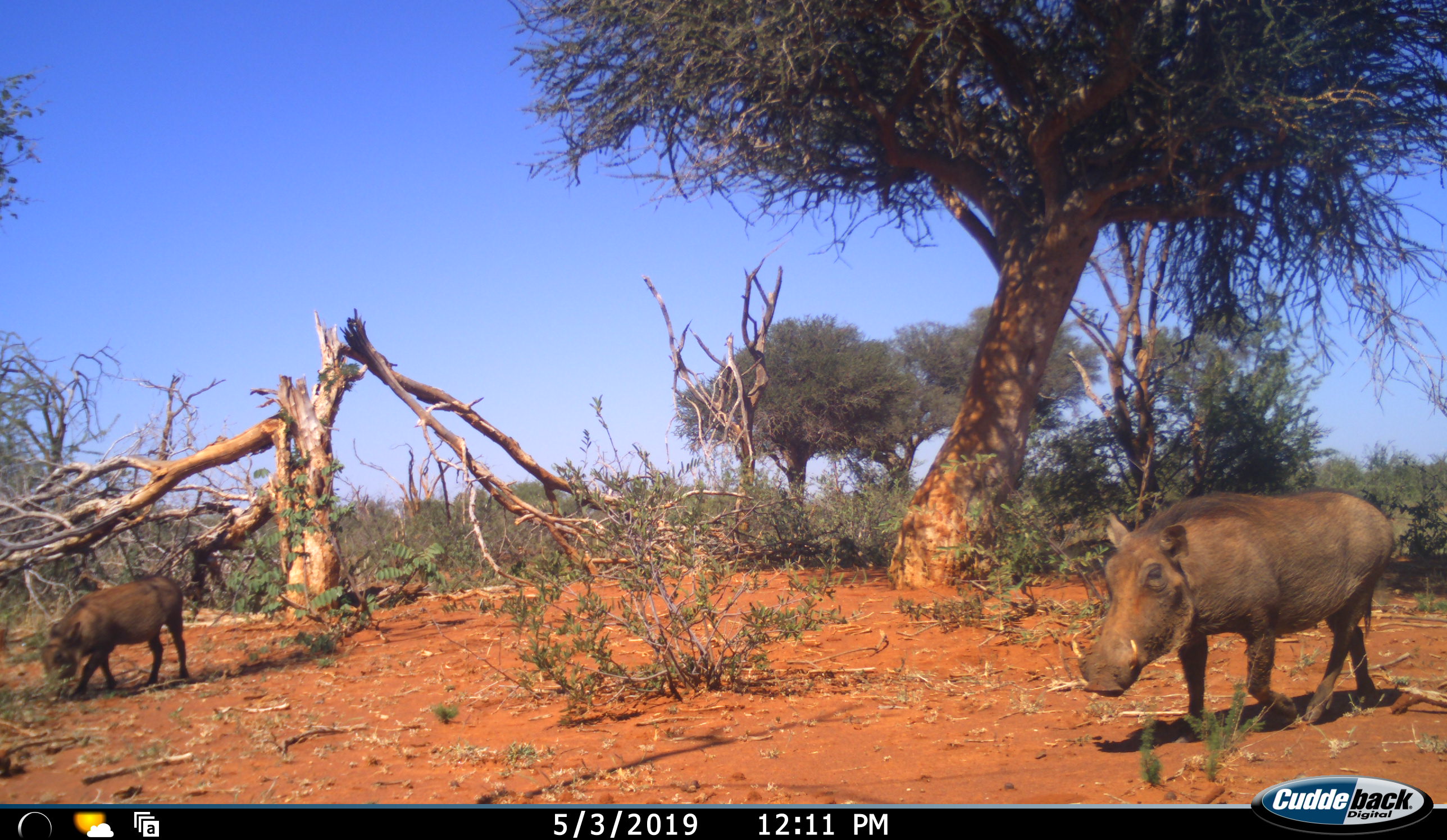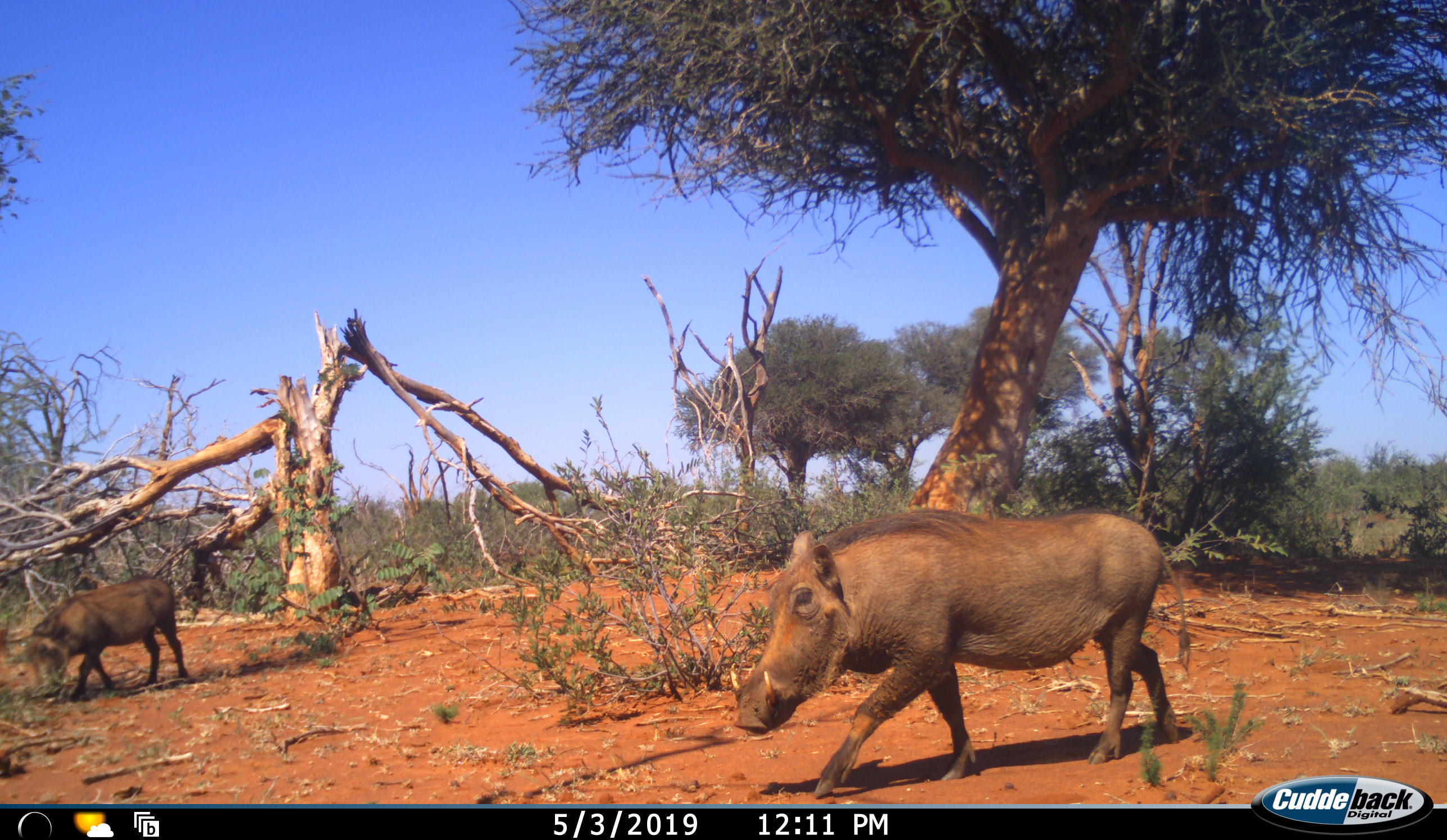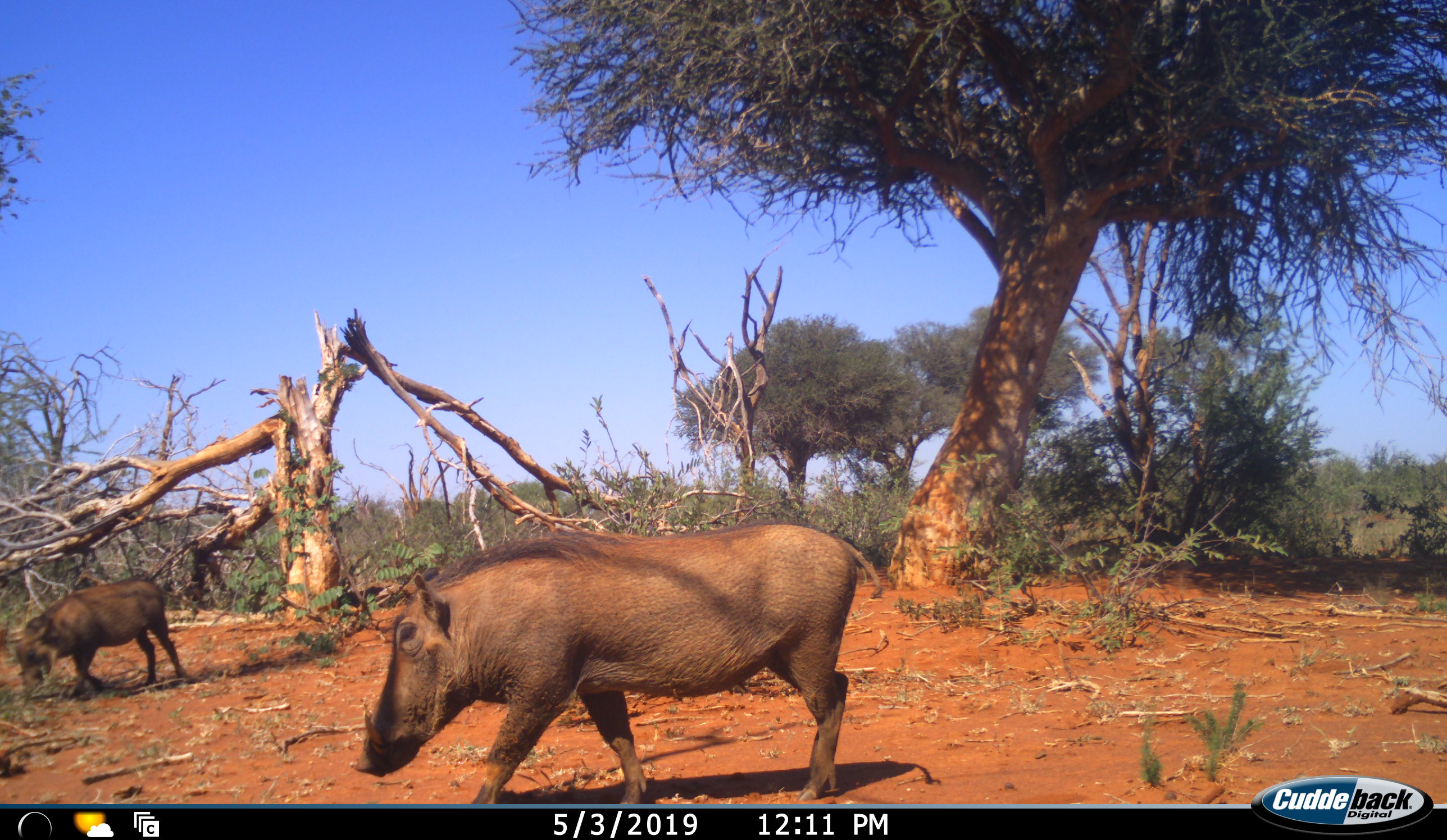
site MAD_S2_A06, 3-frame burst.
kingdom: Animalia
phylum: Chordata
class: Mammalia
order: Artiodactyla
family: Suidae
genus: Phacochoerus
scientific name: Phacochoerus africanus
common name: warthog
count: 2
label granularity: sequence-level